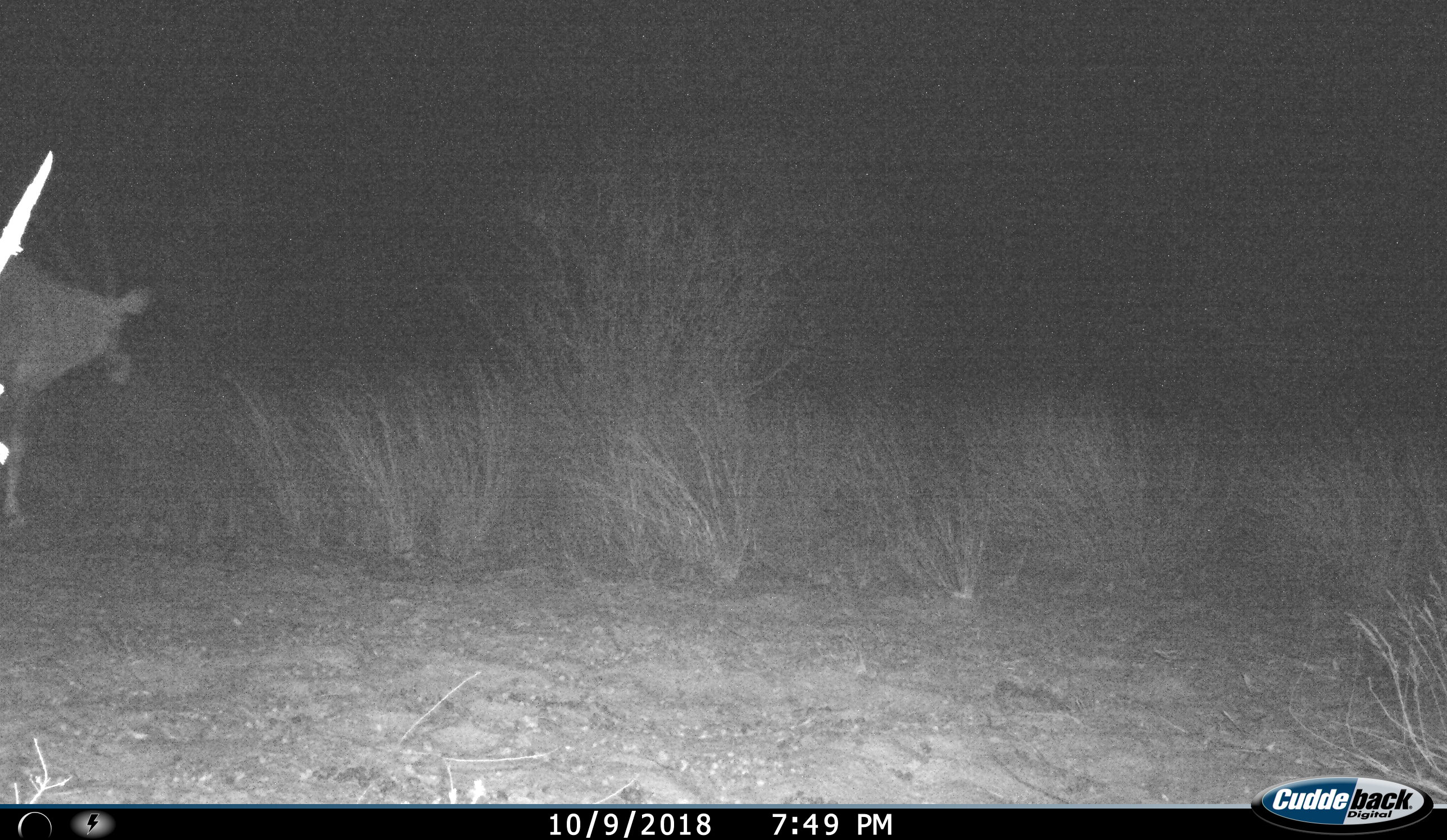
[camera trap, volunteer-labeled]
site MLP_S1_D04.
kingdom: Animalia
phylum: Chordata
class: Mammalia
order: Artiodactyla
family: Bovidae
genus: Oryx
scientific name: Oryx gazella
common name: gemsbok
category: oryx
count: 1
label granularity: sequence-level